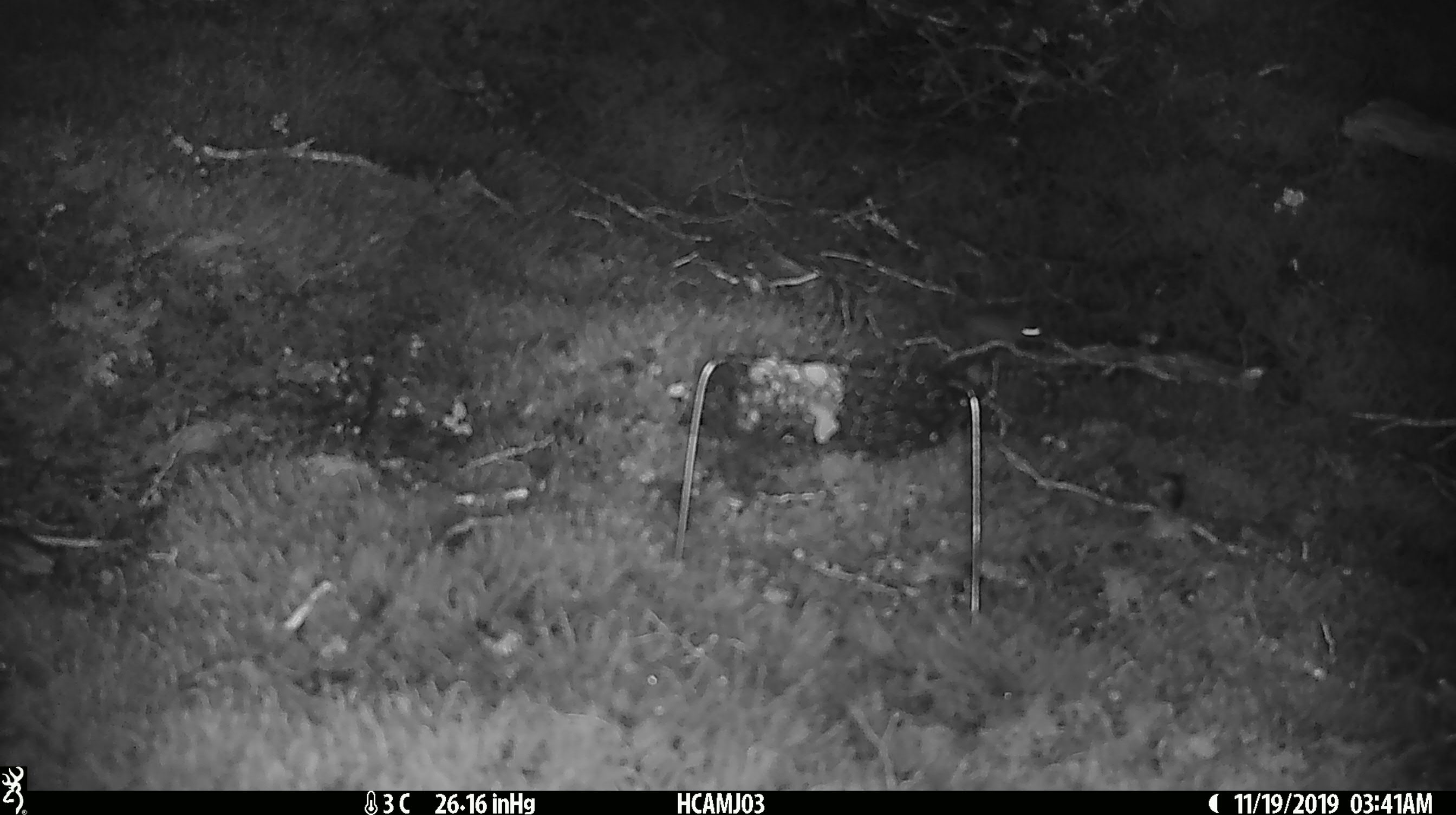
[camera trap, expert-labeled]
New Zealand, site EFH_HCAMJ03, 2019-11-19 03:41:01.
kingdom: Animalia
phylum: Chordata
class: Mammalia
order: Rodentia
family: Muridae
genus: Mus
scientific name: Mus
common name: mouse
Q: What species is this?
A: Mouse (Mus).